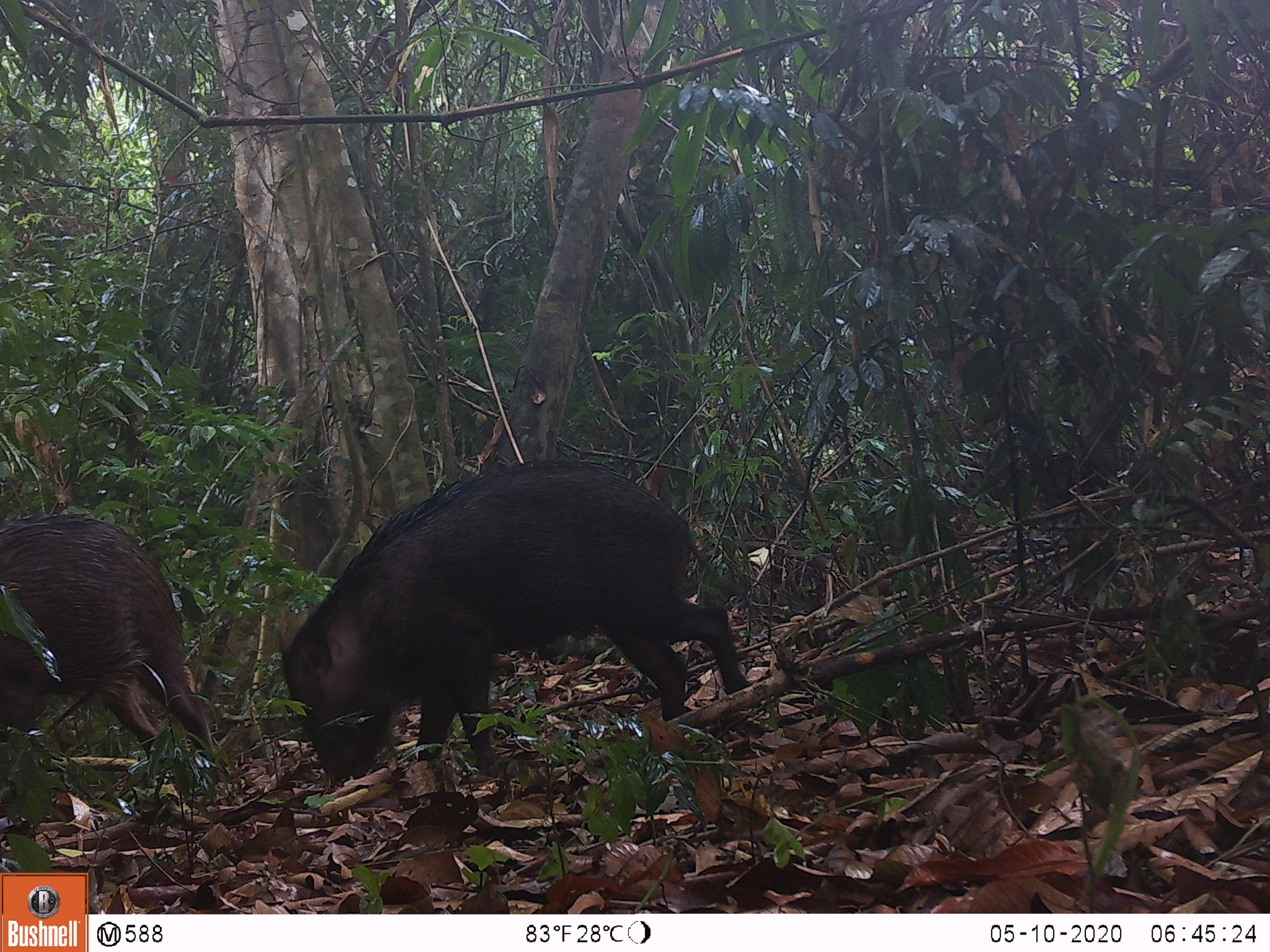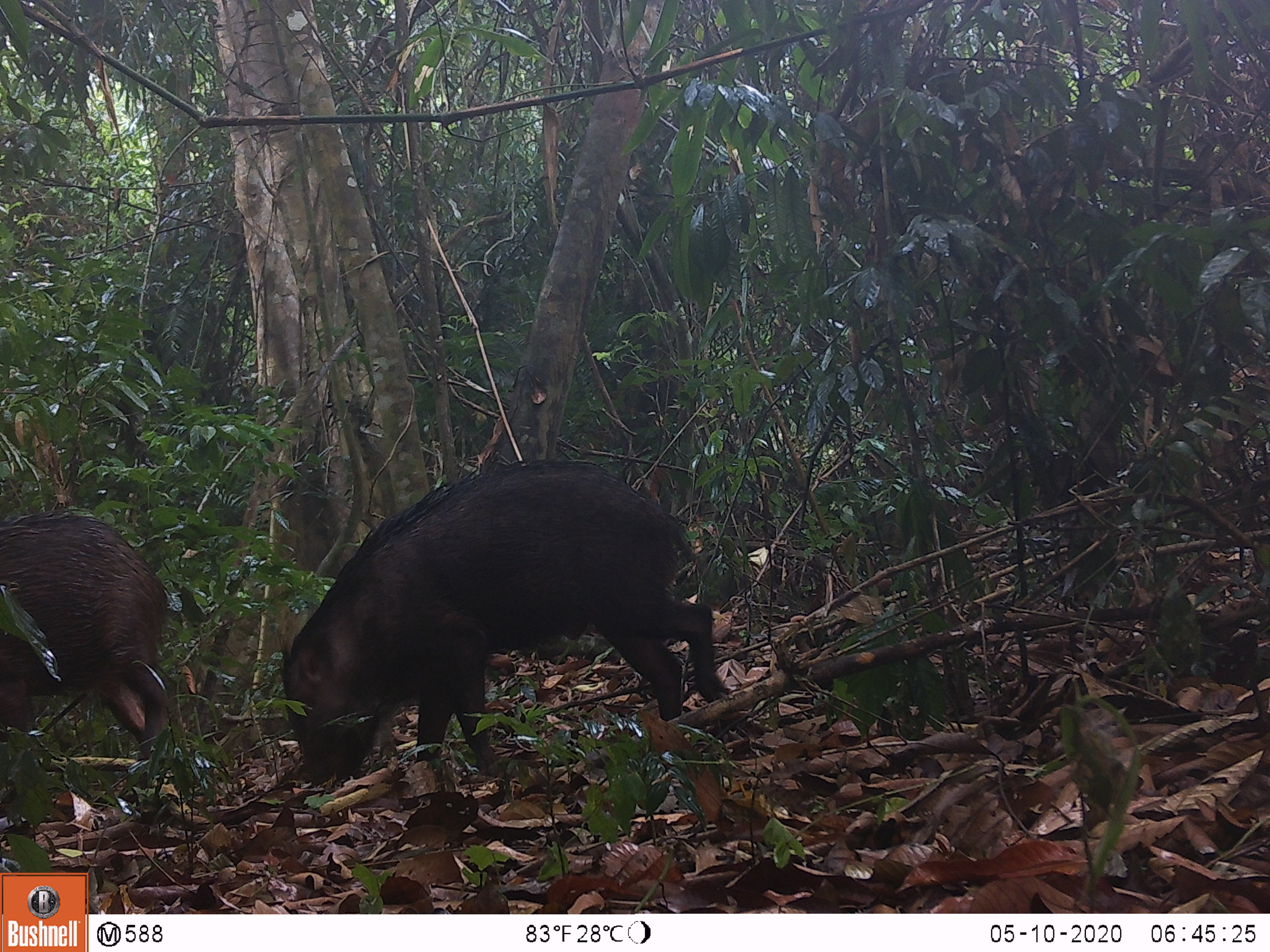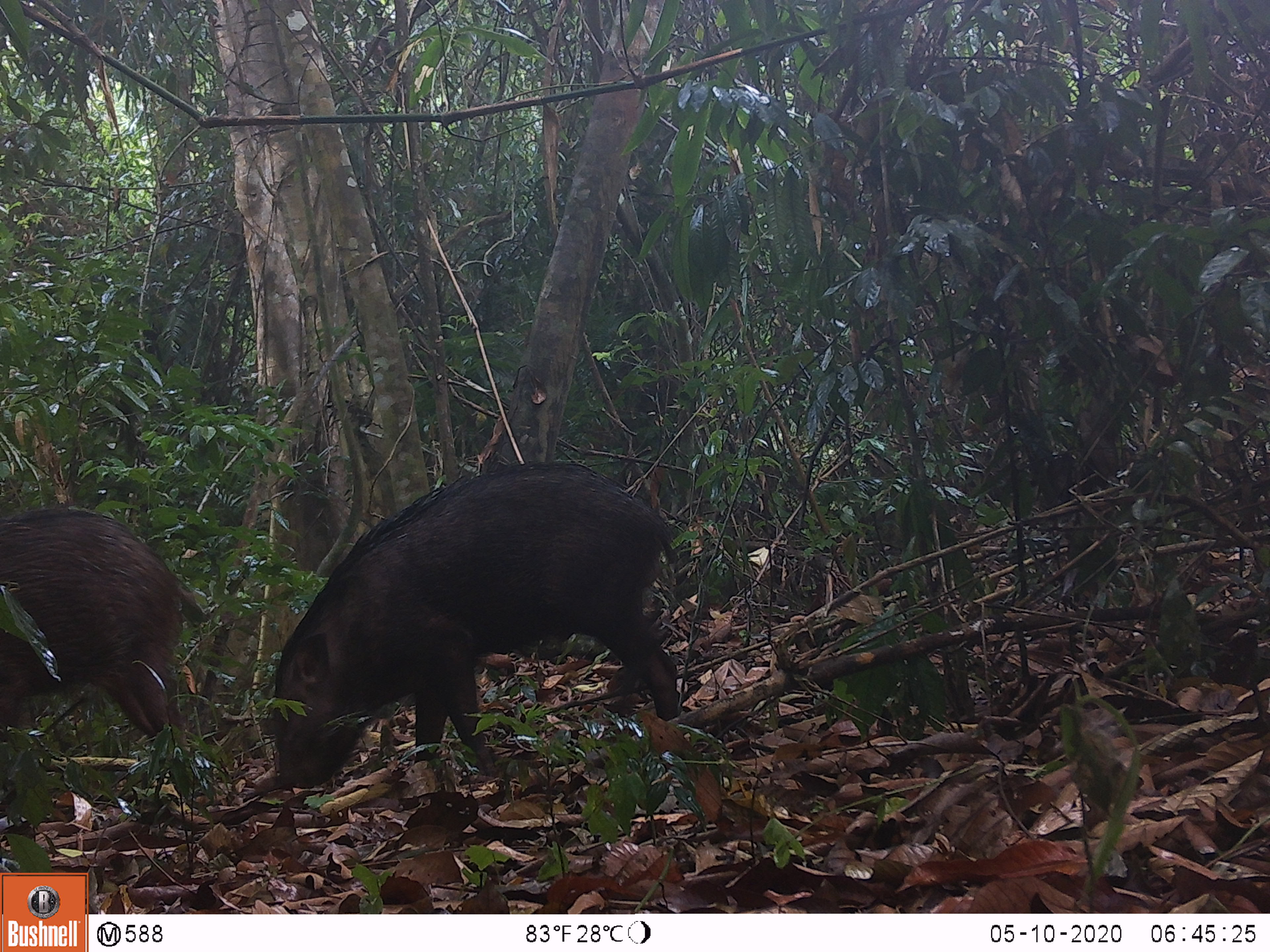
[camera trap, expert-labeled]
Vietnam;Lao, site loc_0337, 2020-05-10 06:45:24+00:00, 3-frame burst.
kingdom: Animalia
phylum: Chordata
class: Mammalia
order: Artiodactyla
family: Suidae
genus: Sus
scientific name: Sus scrofa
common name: eurasian wild pig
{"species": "eurasian wild pig (Sus scrofa)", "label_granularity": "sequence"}